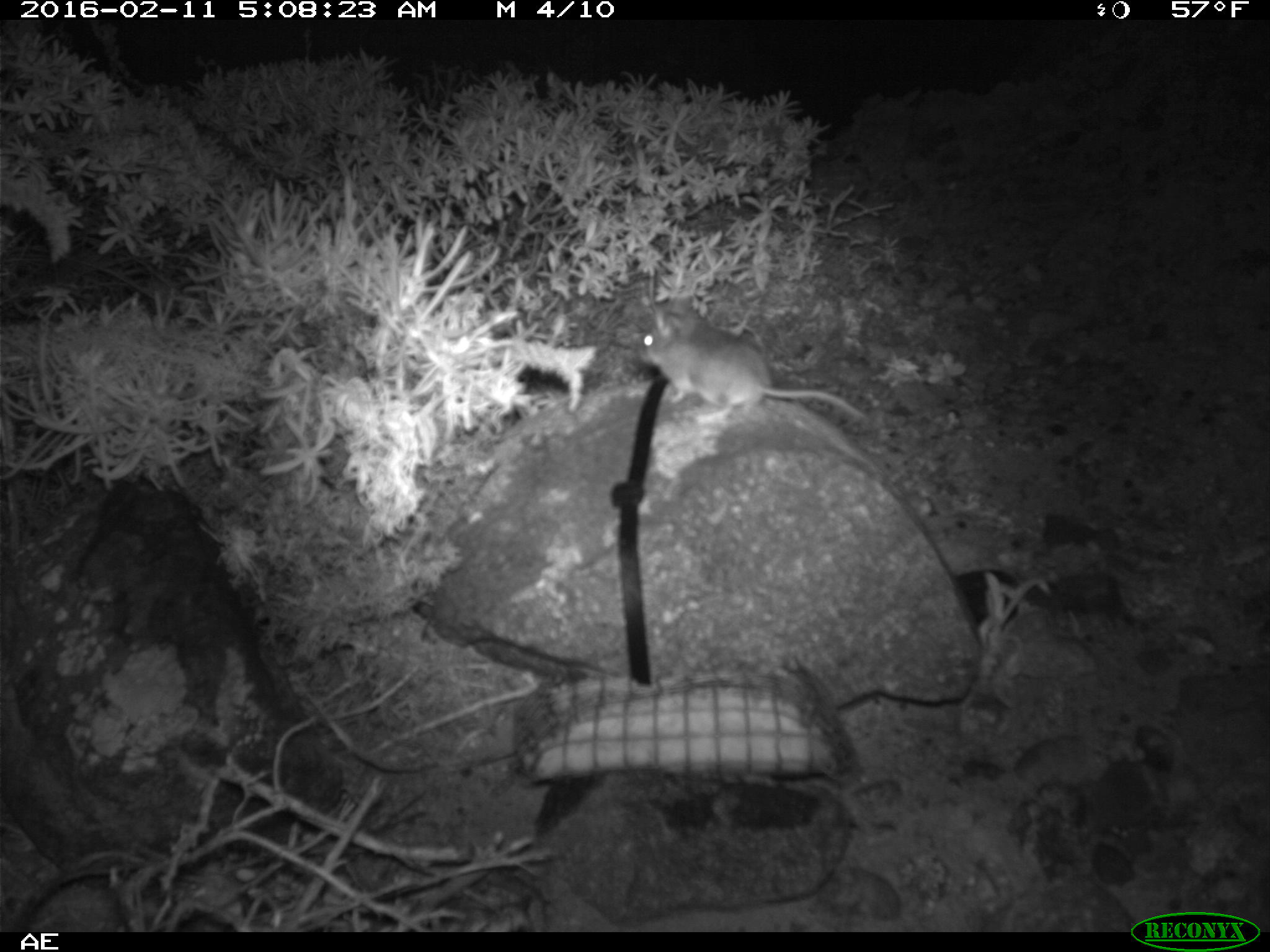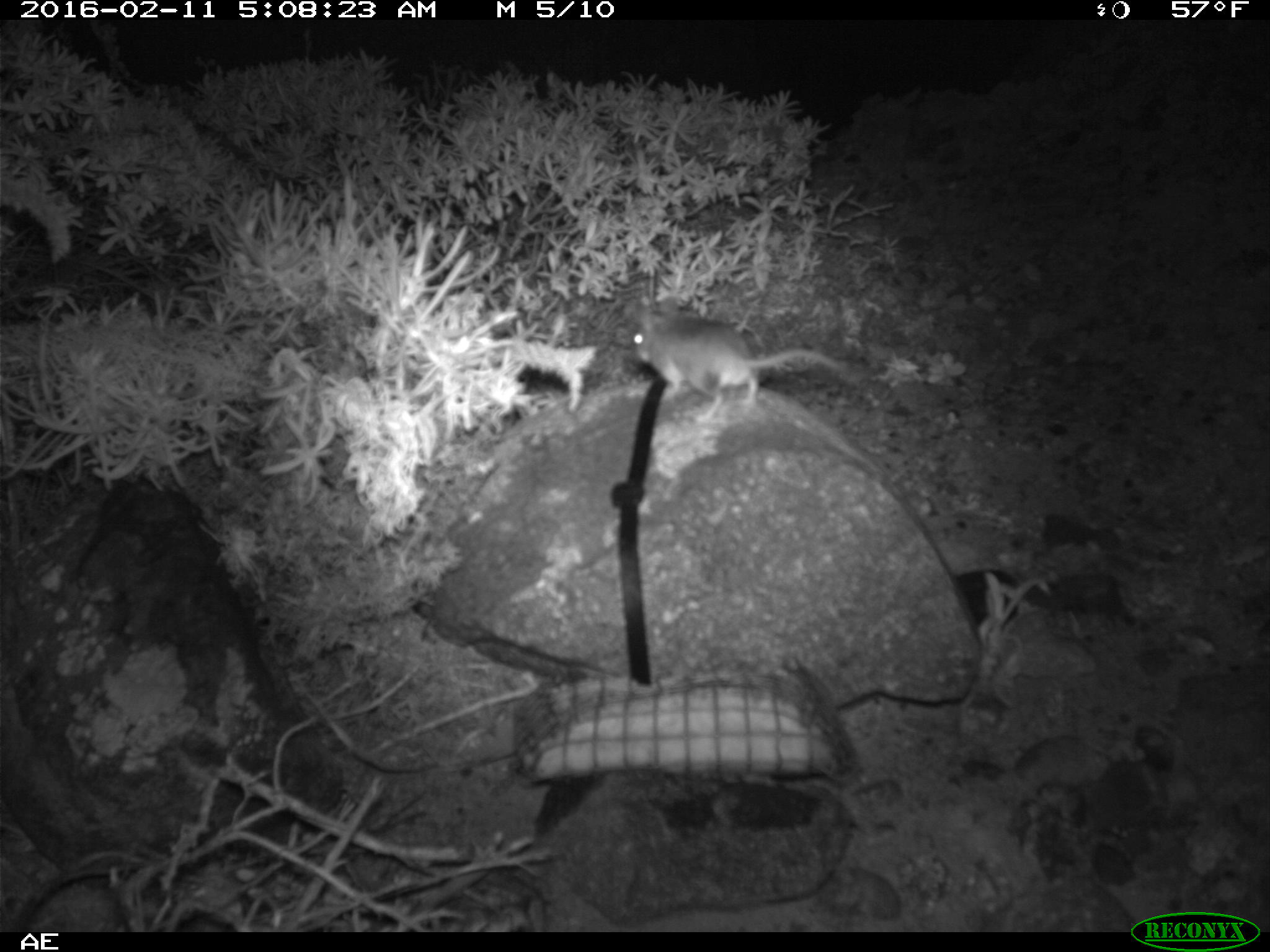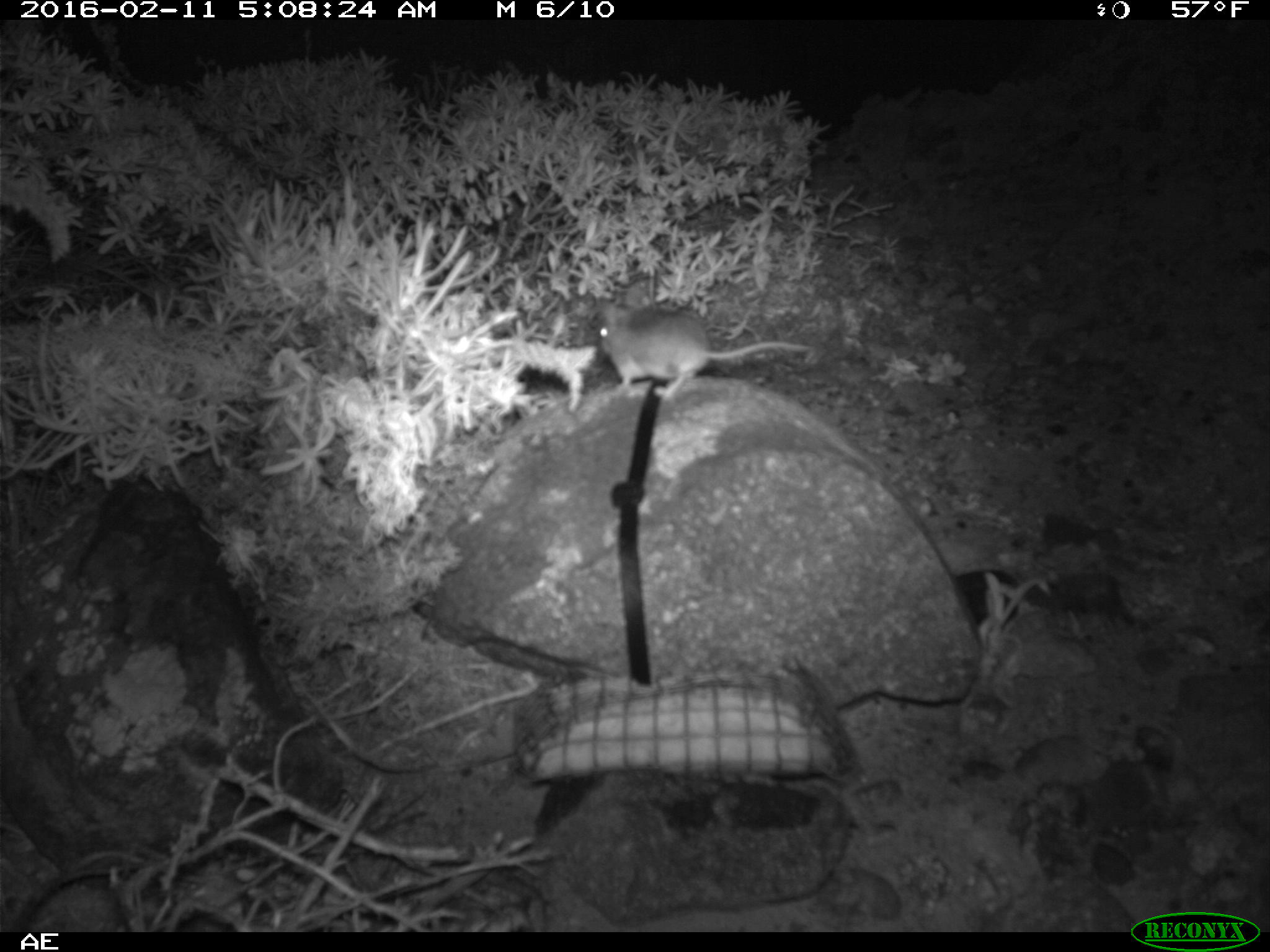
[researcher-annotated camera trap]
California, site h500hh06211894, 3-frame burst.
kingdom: Animalia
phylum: Chordata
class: Mammalia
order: Rodentia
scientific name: Rodentia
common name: rodent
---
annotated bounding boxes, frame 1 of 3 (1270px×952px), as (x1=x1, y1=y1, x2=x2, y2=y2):
rodent: (x1=640, y1=294, x2=869, y2=430)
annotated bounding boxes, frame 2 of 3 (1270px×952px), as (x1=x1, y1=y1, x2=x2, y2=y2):
rodent: (x1=633, y1=294, x2=858, y2=424)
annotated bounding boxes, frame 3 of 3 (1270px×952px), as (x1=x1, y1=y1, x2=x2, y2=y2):
rodent: (x1=597, y1=284, x2=814, y2=396)